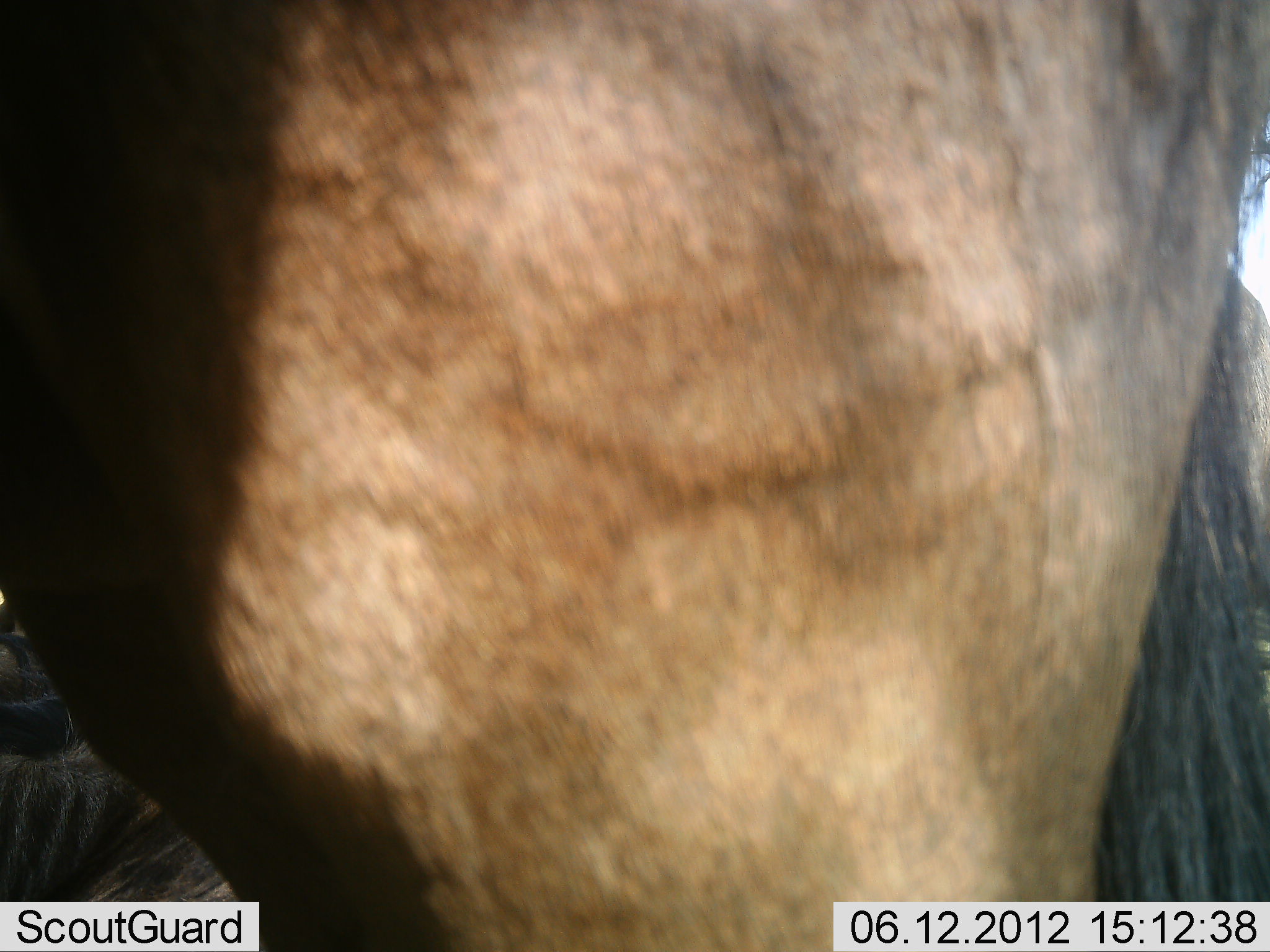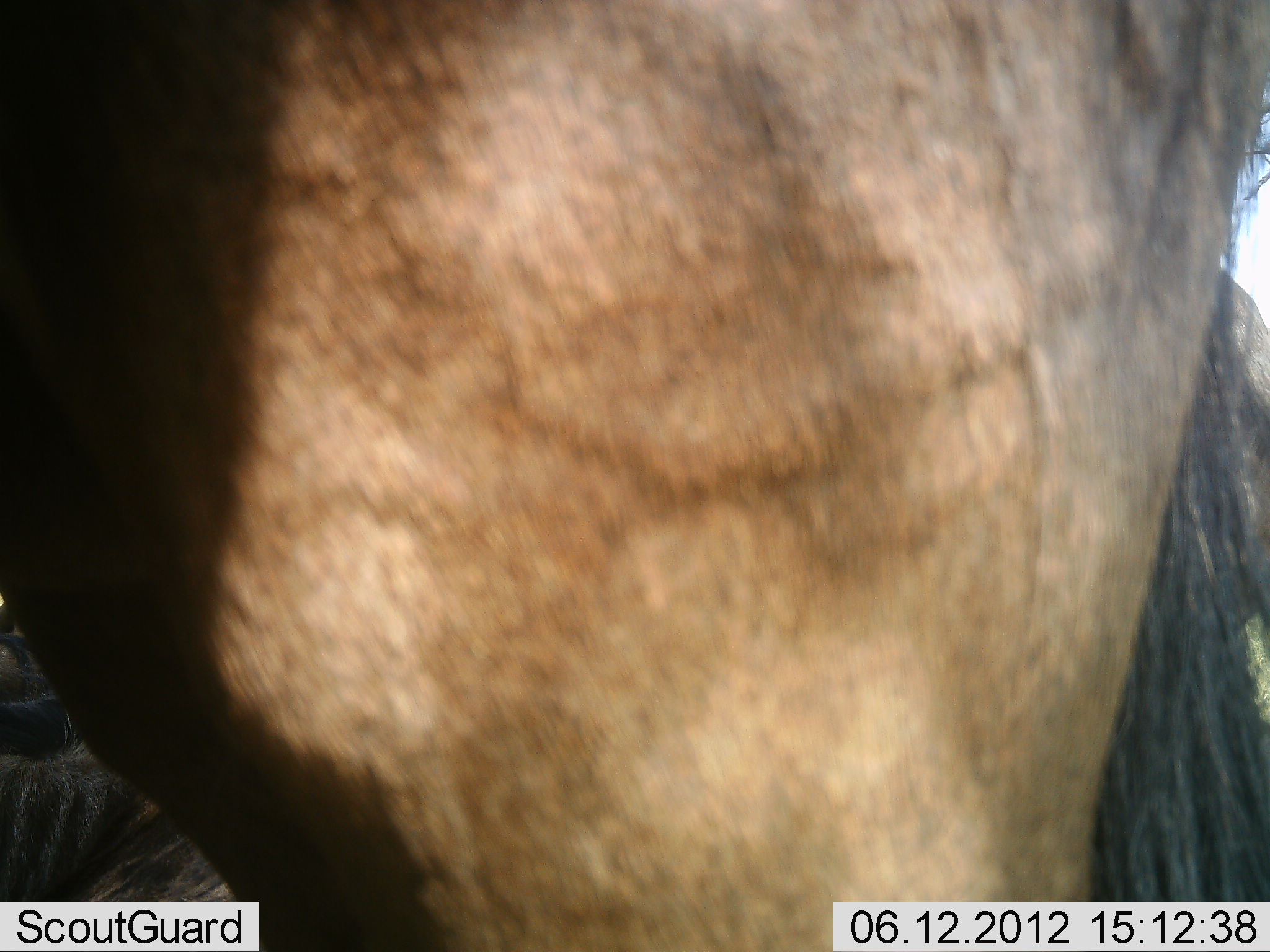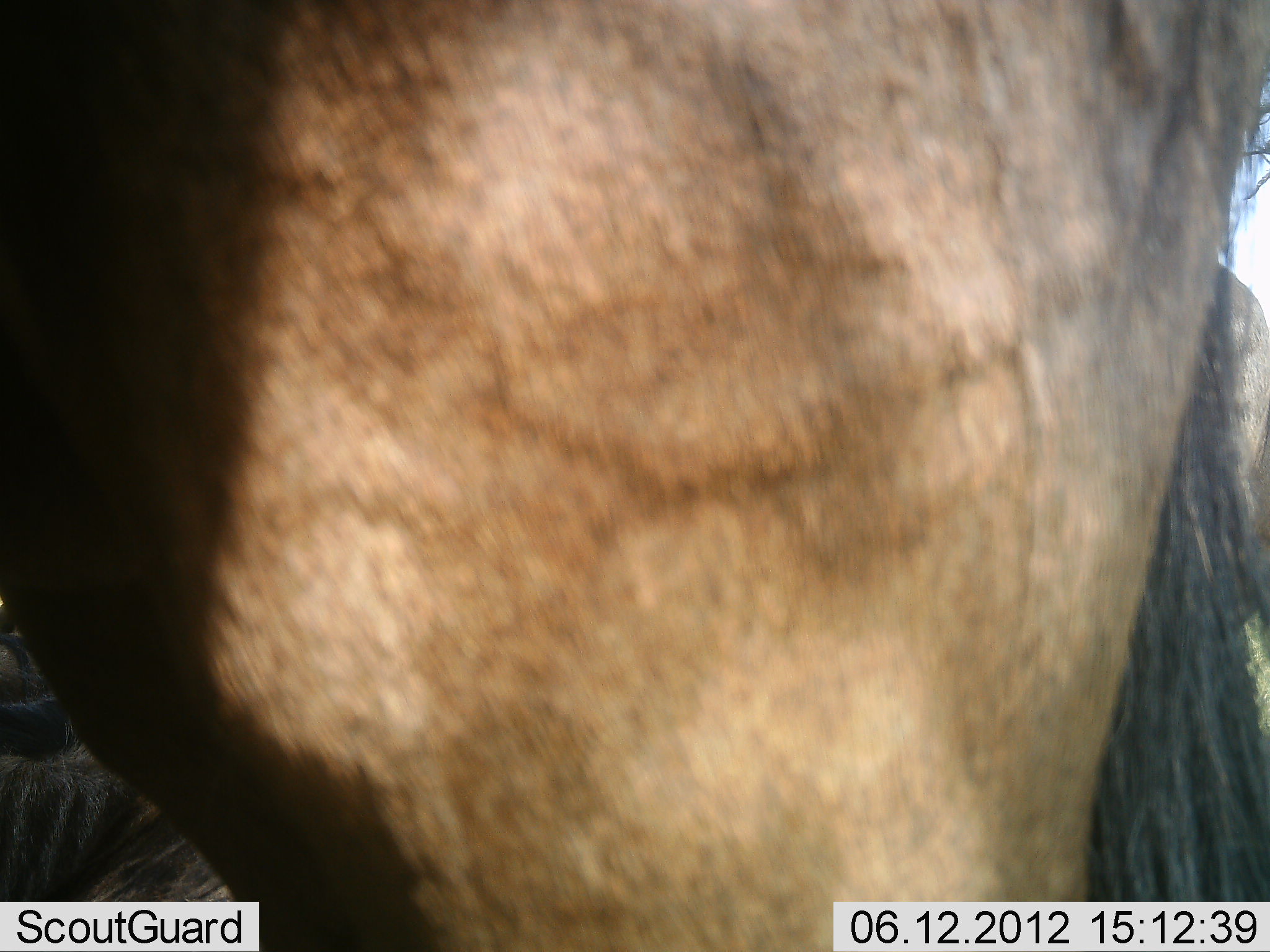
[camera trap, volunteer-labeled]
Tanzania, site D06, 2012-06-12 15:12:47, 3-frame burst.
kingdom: Animalia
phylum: Chordata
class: Mammalia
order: Artiodactyla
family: Bovidae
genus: Connochaetes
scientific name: Connochaetes taurinus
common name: blue wildebeest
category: wildebeest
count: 2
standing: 90%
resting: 30%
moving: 10%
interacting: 0%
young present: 0%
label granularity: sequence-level